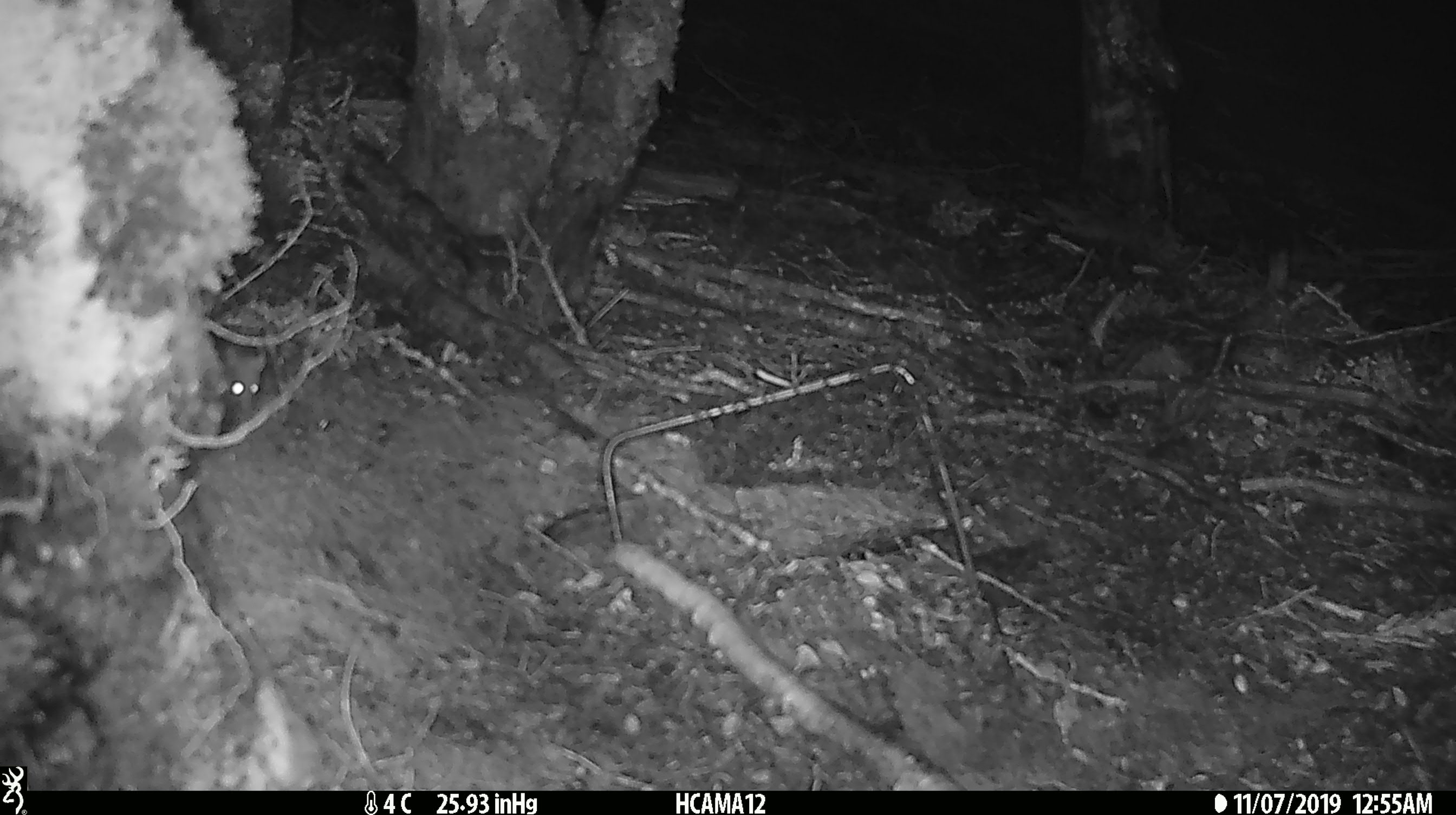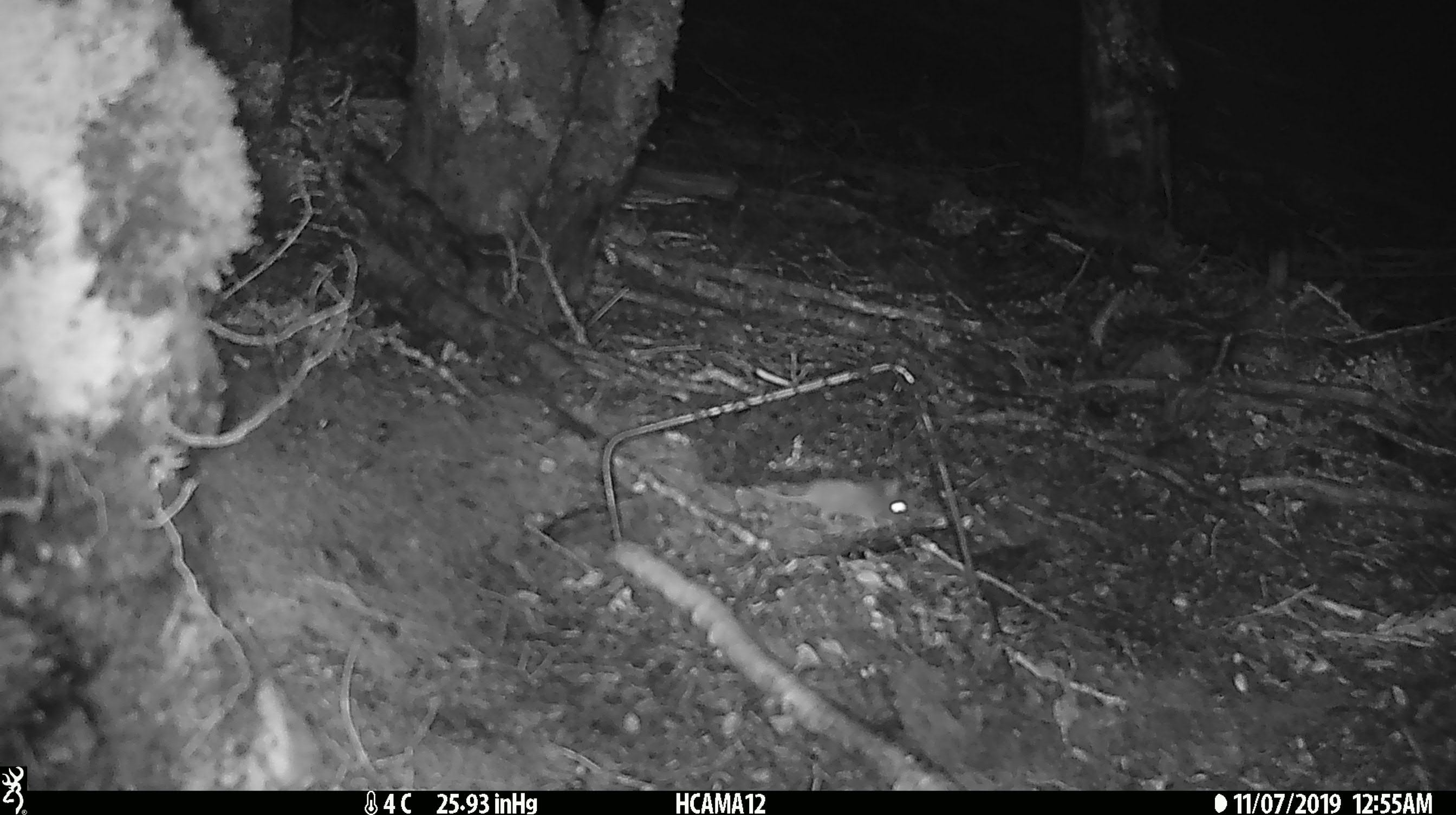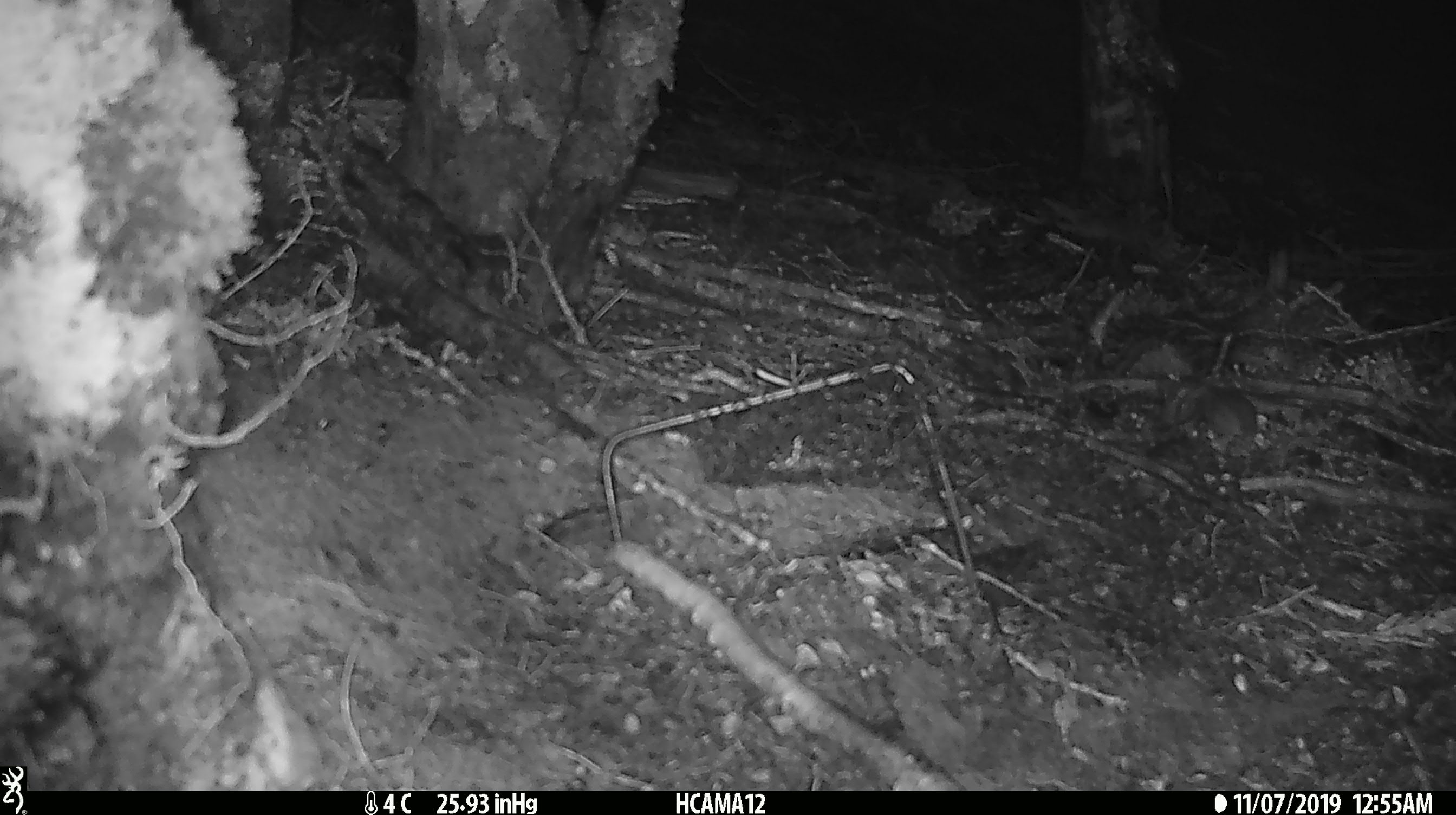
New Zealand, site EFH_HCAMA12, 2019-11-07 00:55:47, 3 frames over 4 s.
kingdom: Animalia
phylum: Chordata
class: Mammalia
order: Rodentia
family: Muridae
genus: Mus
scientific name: Mus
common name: mouse